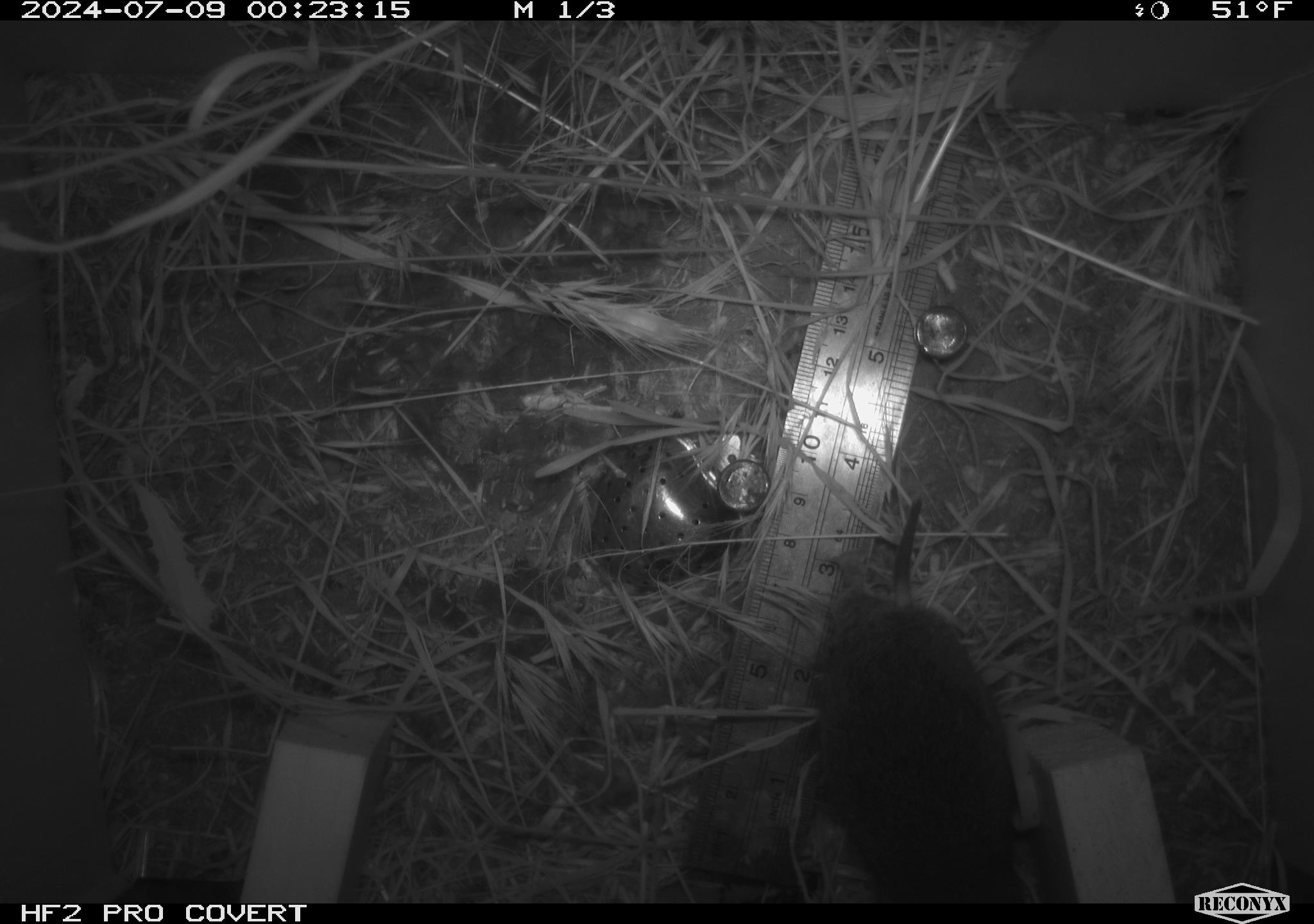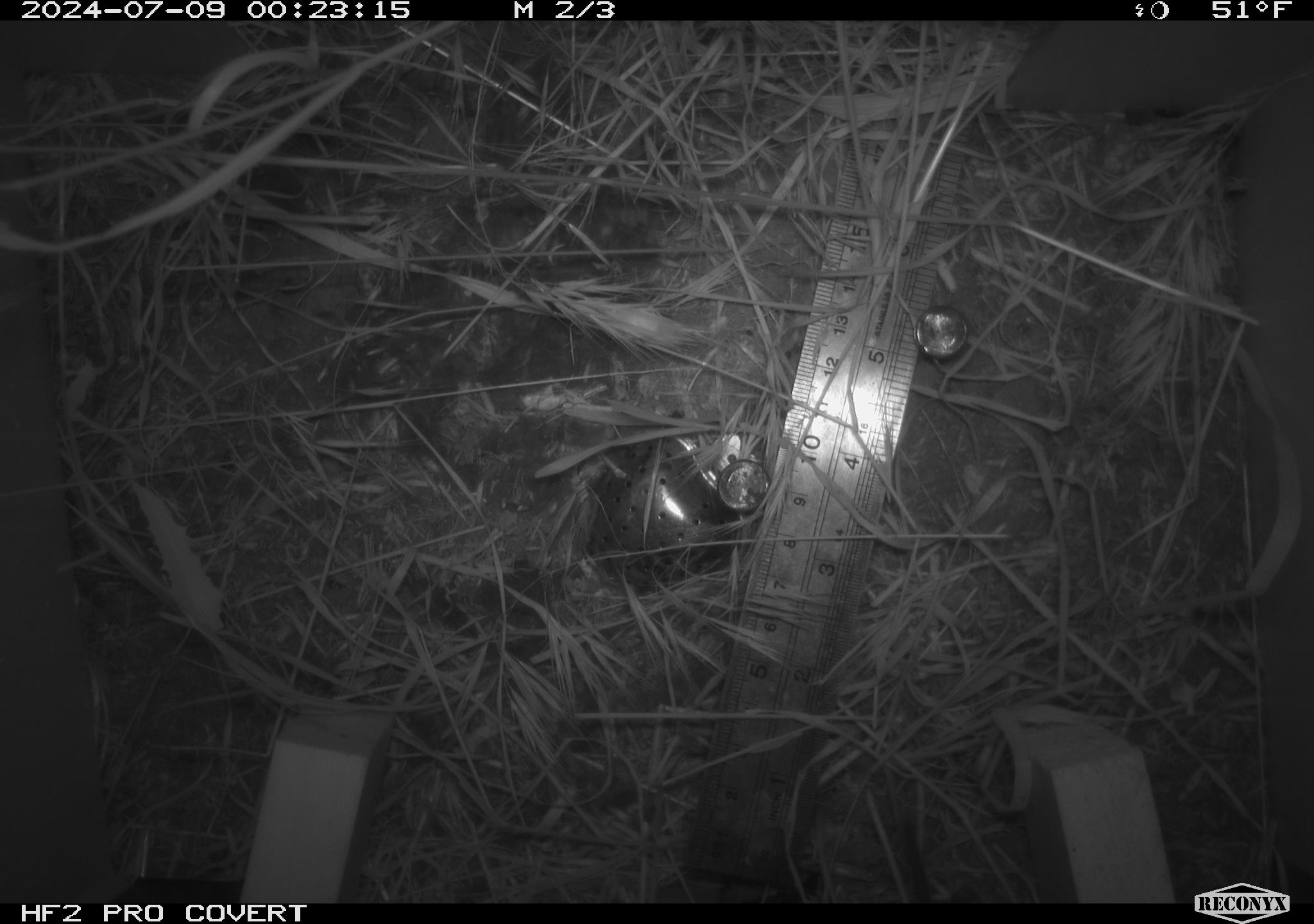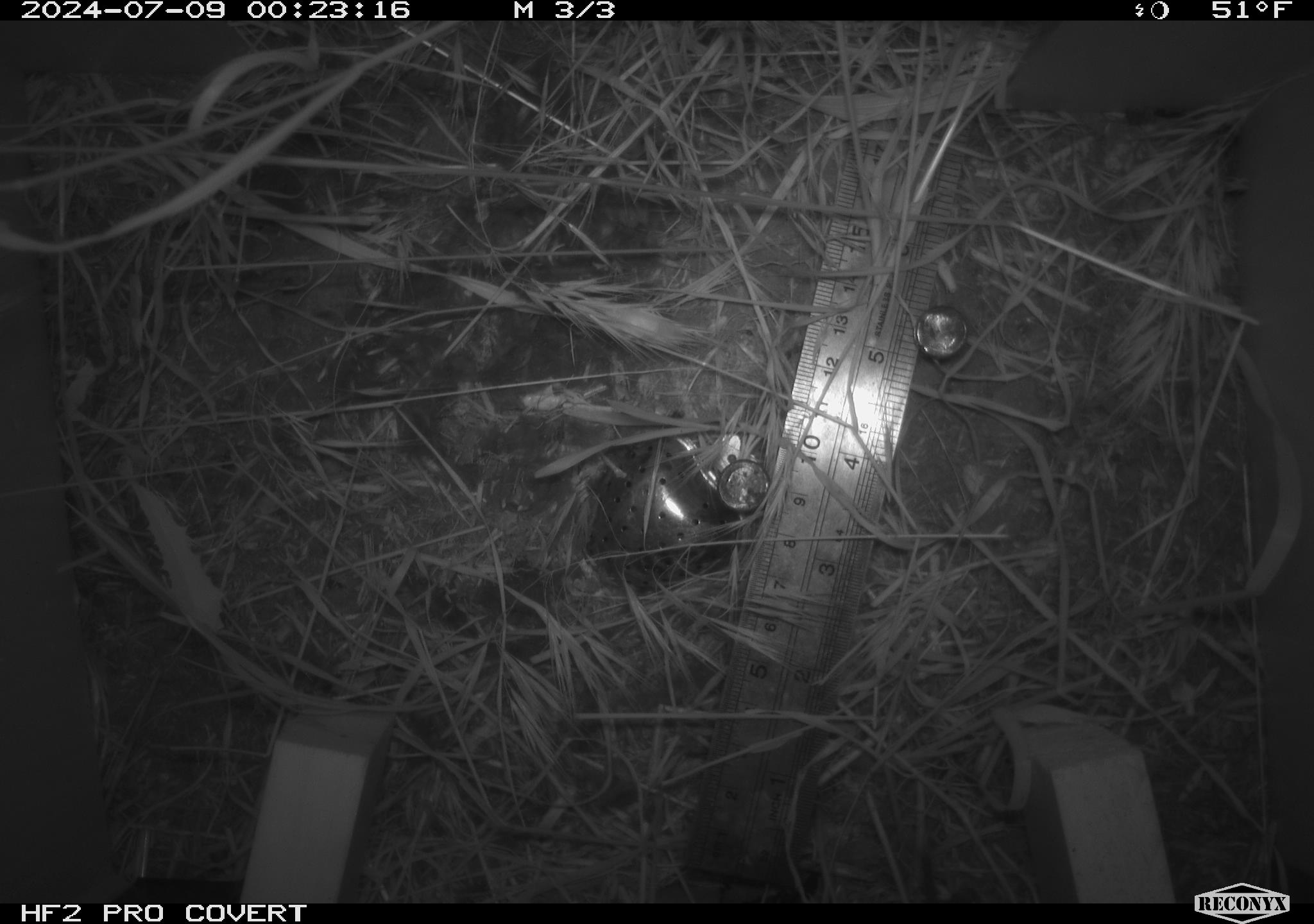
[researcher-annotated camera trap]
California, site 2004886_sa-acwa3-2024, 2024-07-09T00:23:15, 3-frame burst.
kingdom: Animalia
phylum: Chordata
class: Mammalia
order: Rodentia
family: Cricetidae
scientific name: Arvicolinae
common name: voles, lemmings, and muskrats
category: arvicolinae subfamily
Arvicolinae subfamily (voles, lemmings, and muskrats) (Arvicolinae).